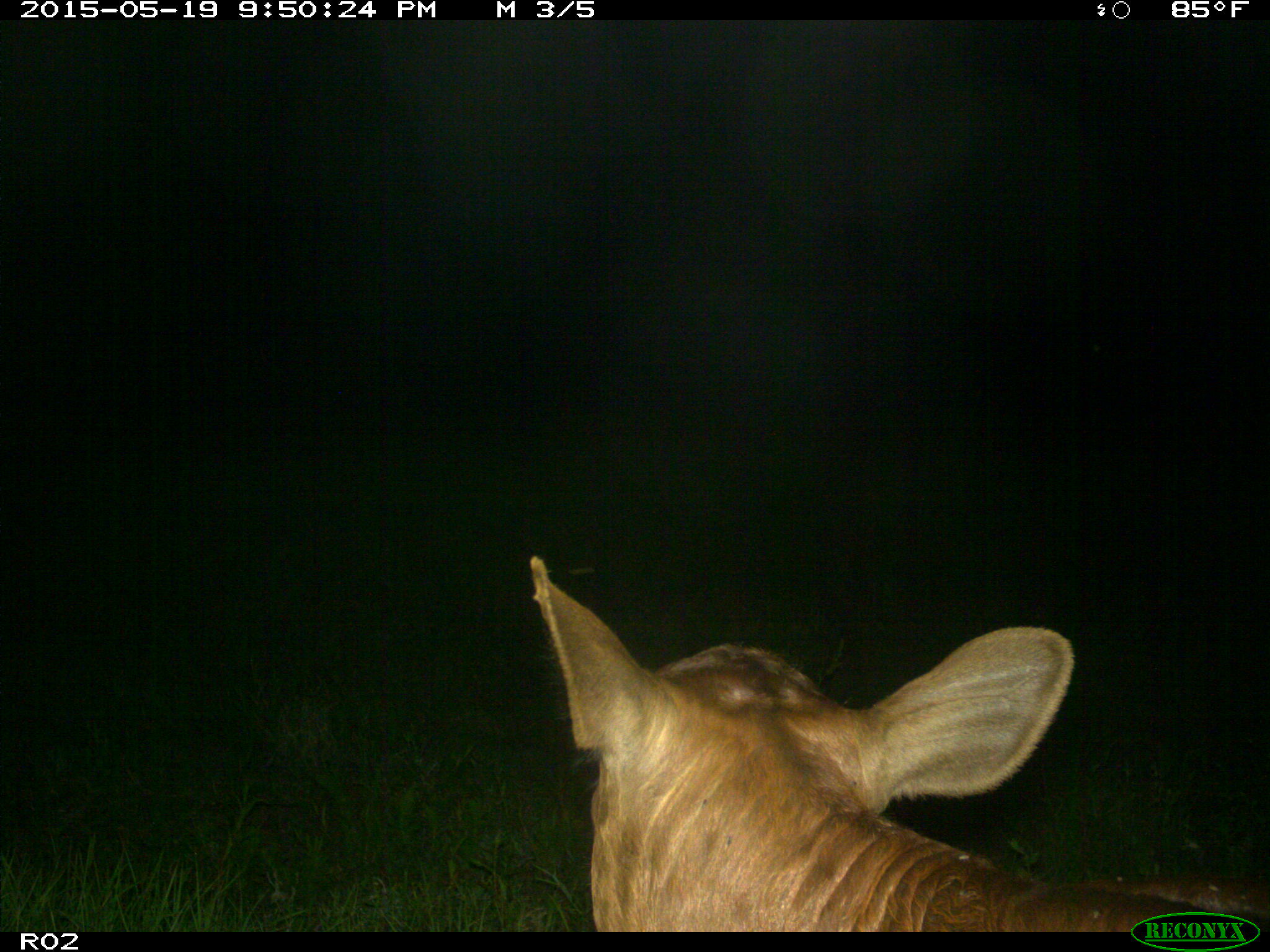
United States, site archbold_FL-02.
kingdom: Animalia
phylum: Chordata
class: Mammalia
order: Artiodactyla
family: Bovidae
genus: Bos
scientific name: Bos taurus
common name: domestic cow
Bos taurus (domestic cow).